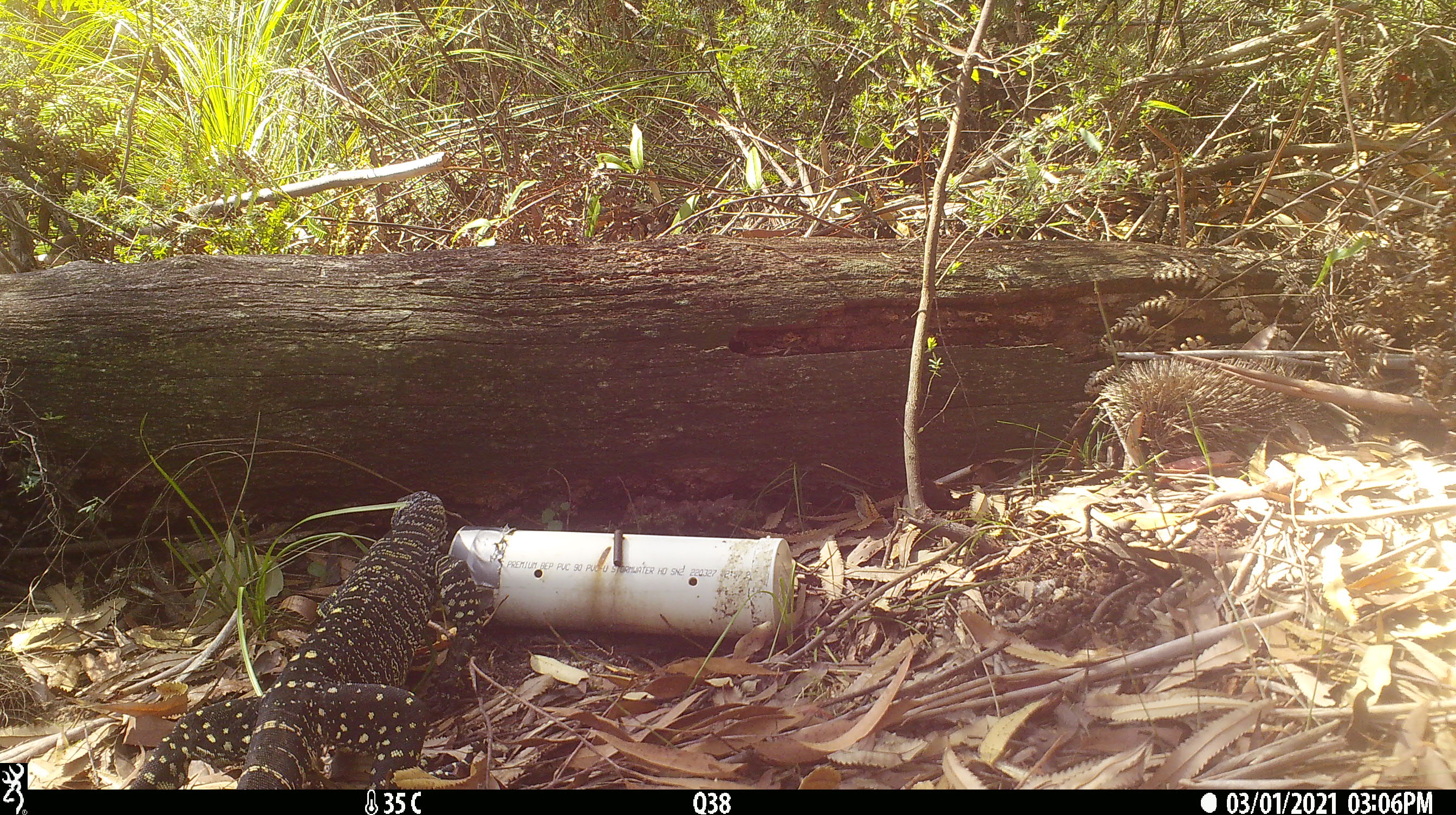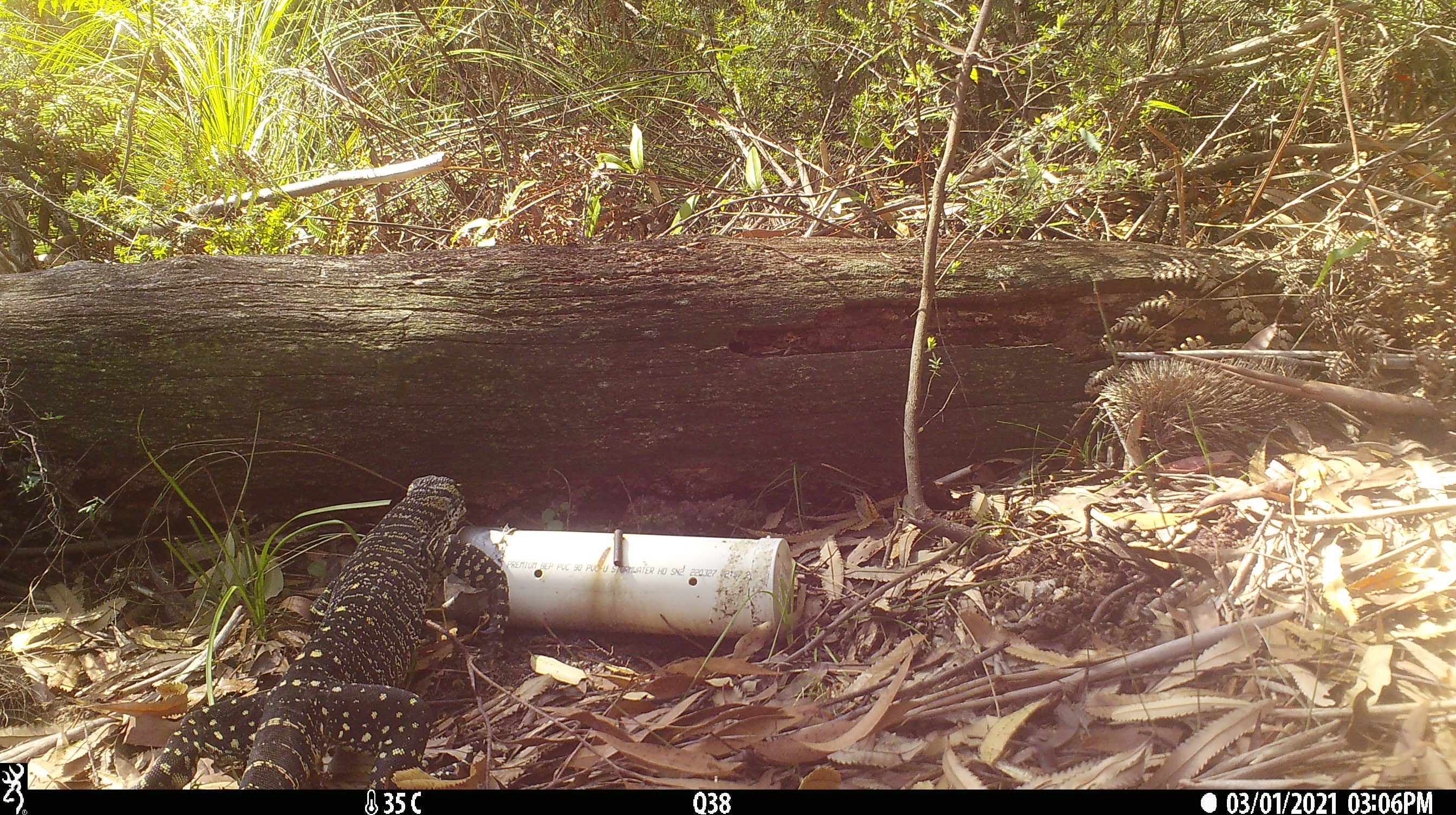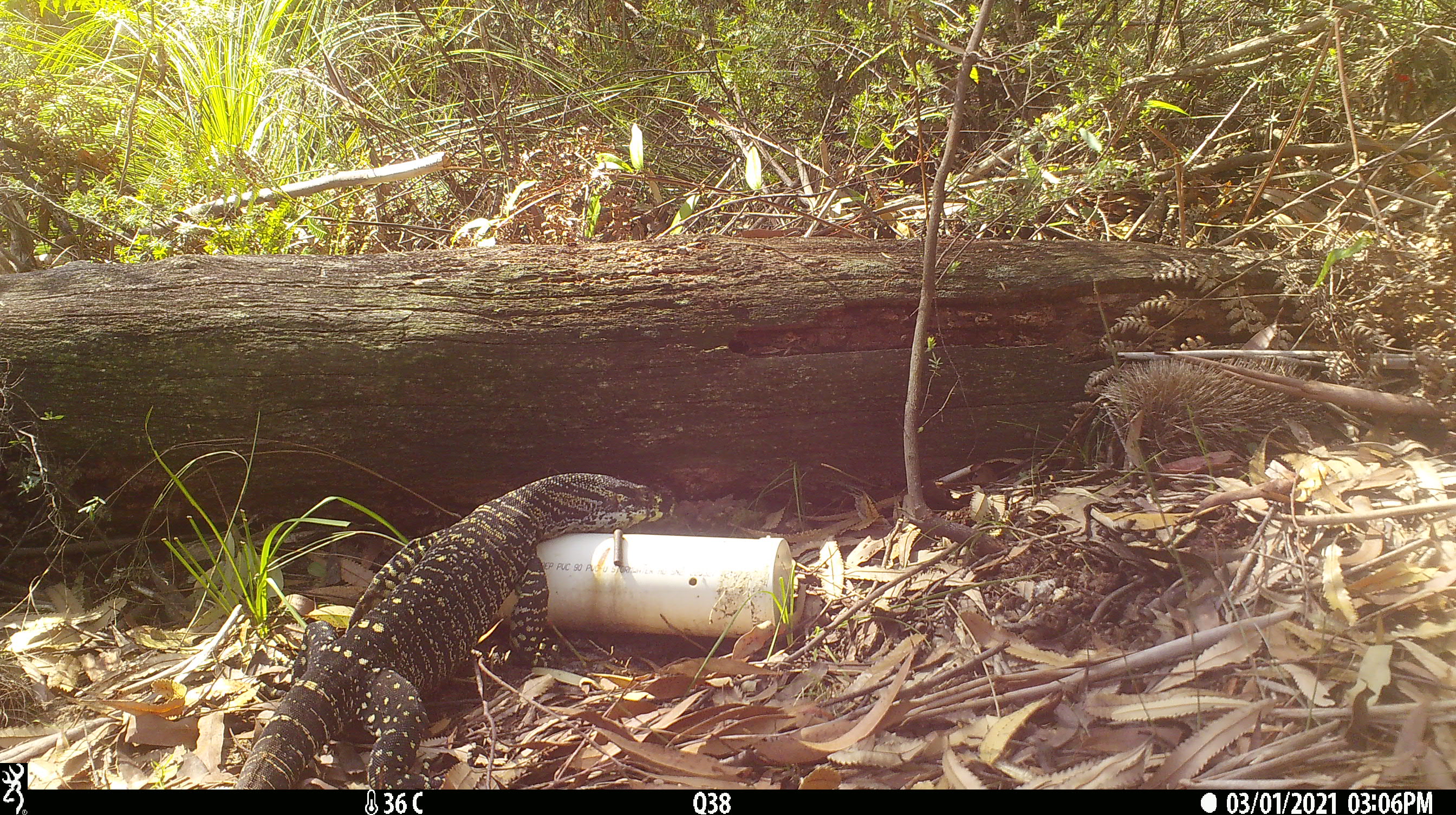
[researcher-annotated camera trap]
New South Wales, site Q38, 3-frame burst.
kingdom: Animalia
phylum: Chordata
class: Reptilia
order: Squamata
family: Varanidae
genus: Varanus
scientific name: Varanus varius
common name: lace monitor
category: goanna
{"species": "goanna (lace monitor) (Varanus varius)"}